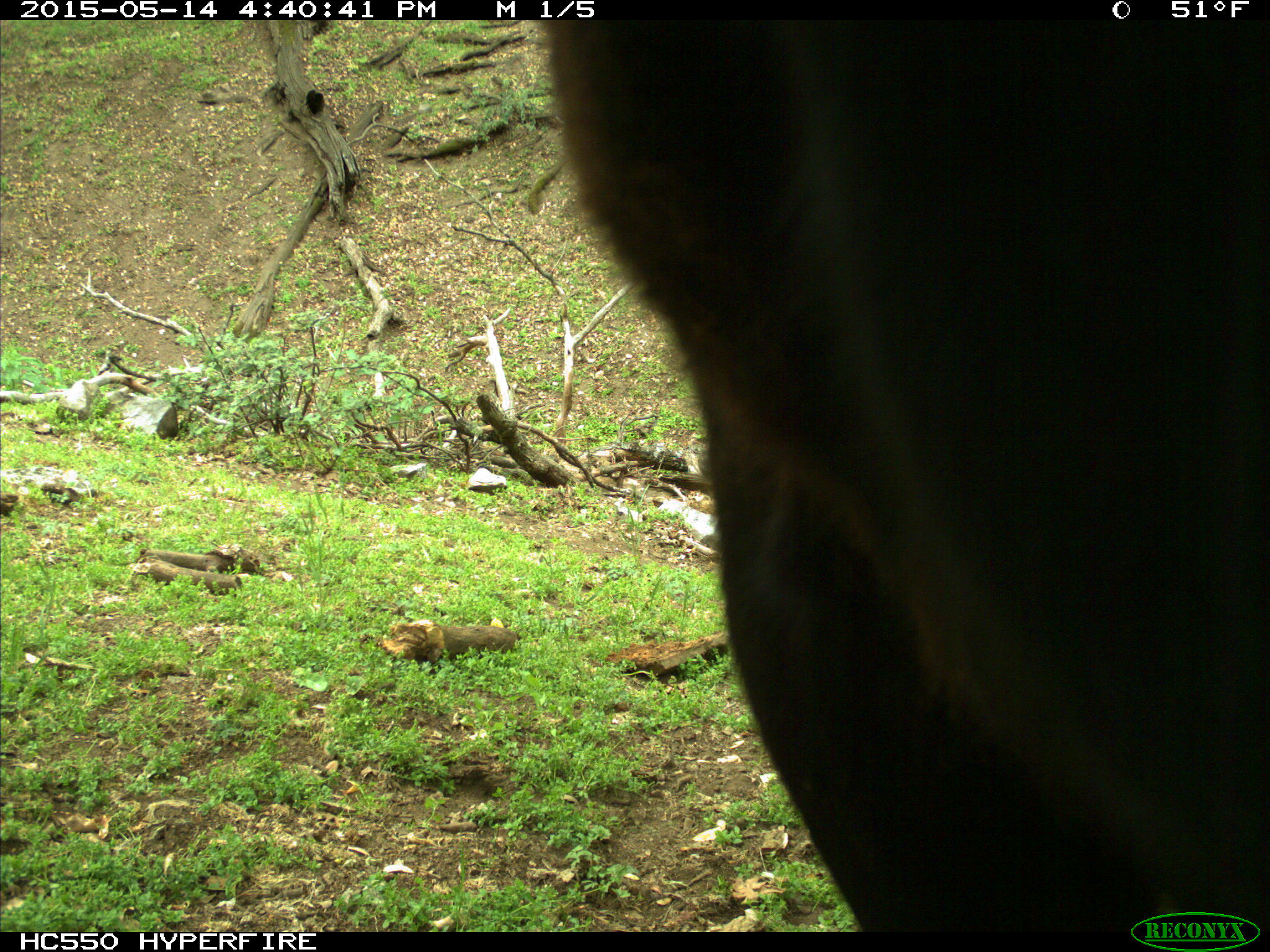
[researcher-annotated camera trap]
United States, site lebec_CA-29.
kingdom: Animalia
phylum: Chordata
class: Mammalia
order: Artiodactyla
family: Bovidae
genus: Bos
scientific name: Bos taurus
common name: domestic cow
Bos taurus (domestic cow).